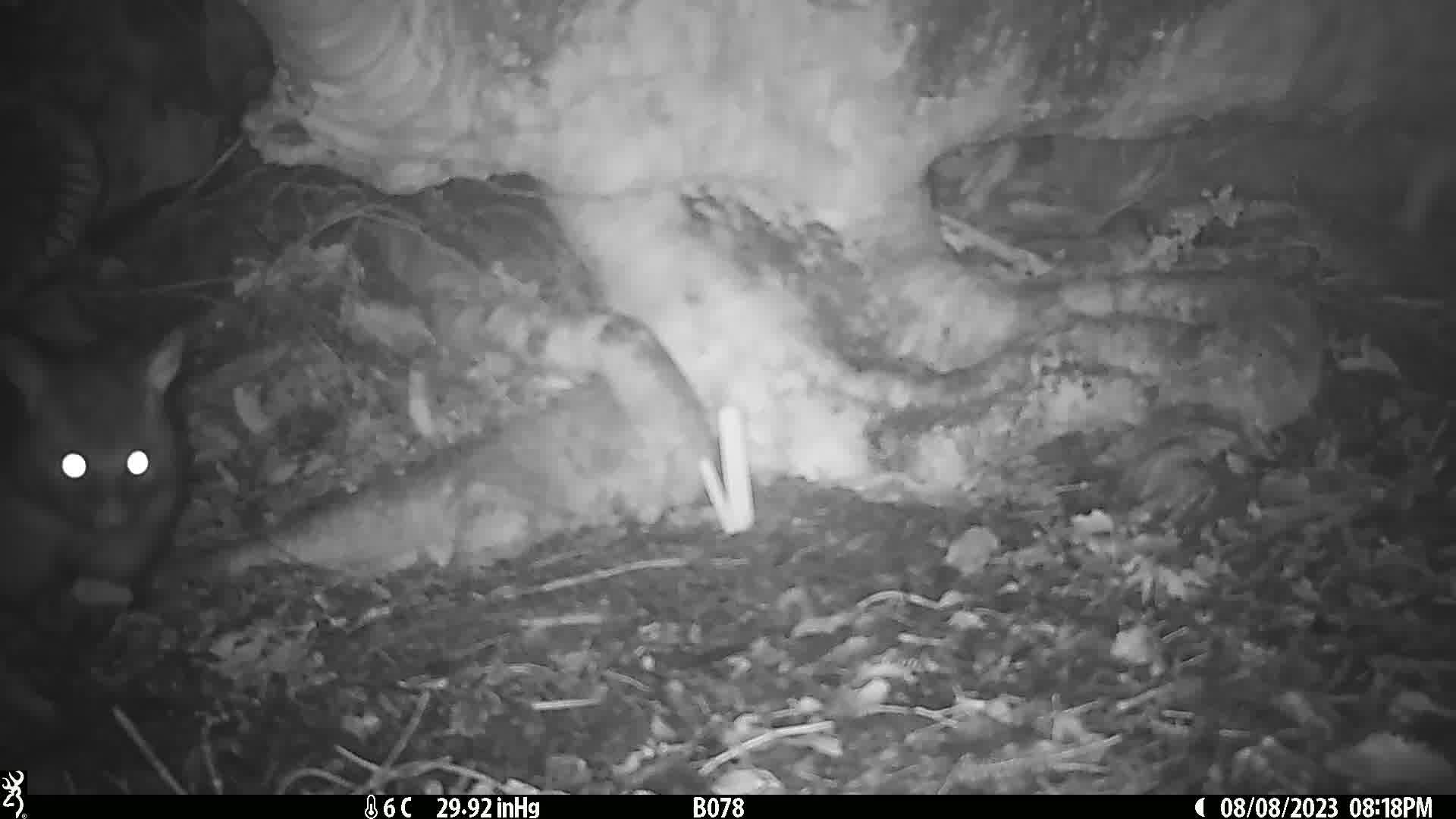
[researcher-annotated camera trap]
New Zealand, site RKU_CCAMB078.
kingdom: Animalia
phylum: Chordata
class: Mammalia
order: Diprotodontia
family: Phalangeridae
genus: Trichosurus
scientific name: Trichosurus vulpecula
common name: common brushtail possum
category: possum